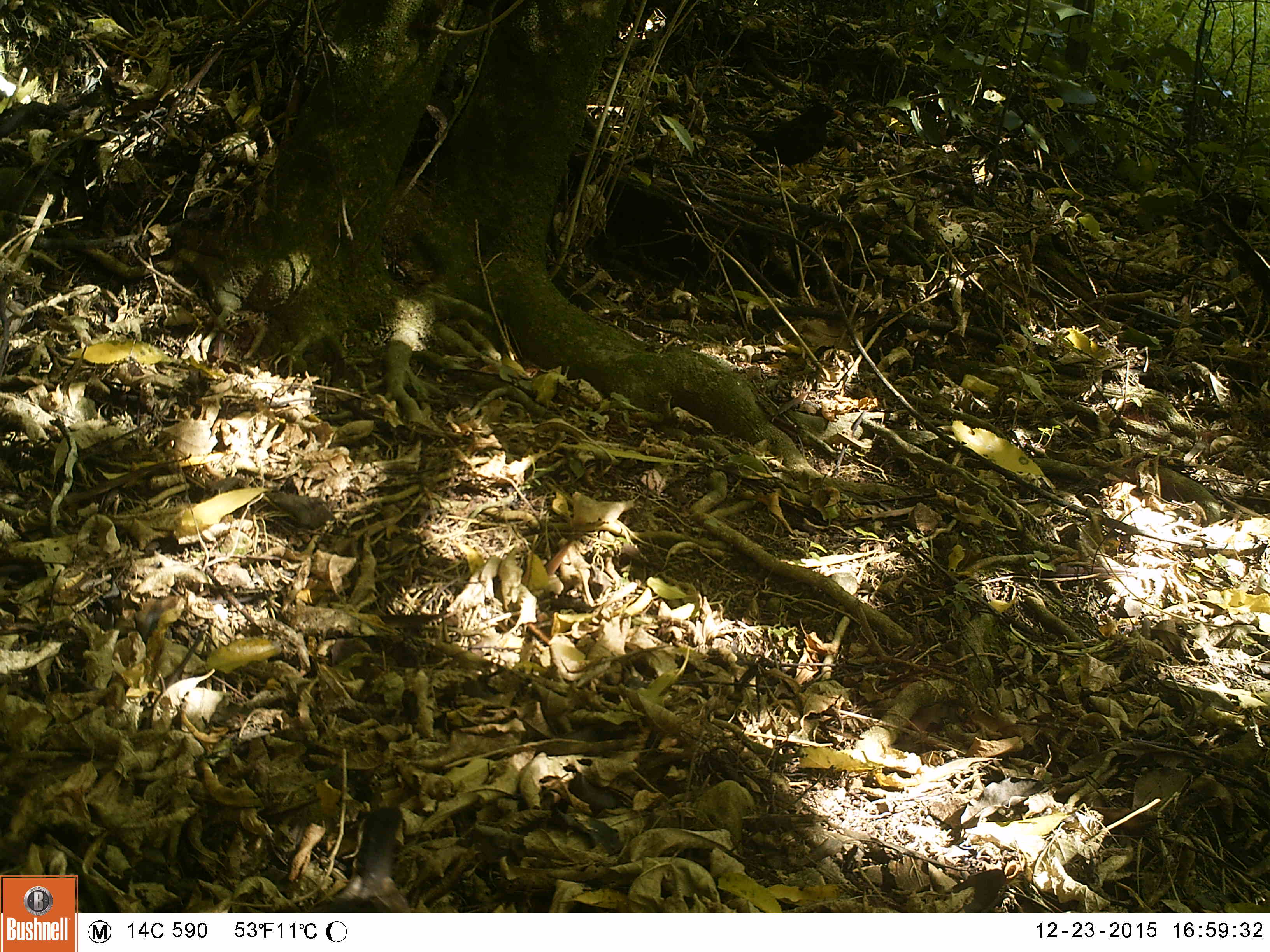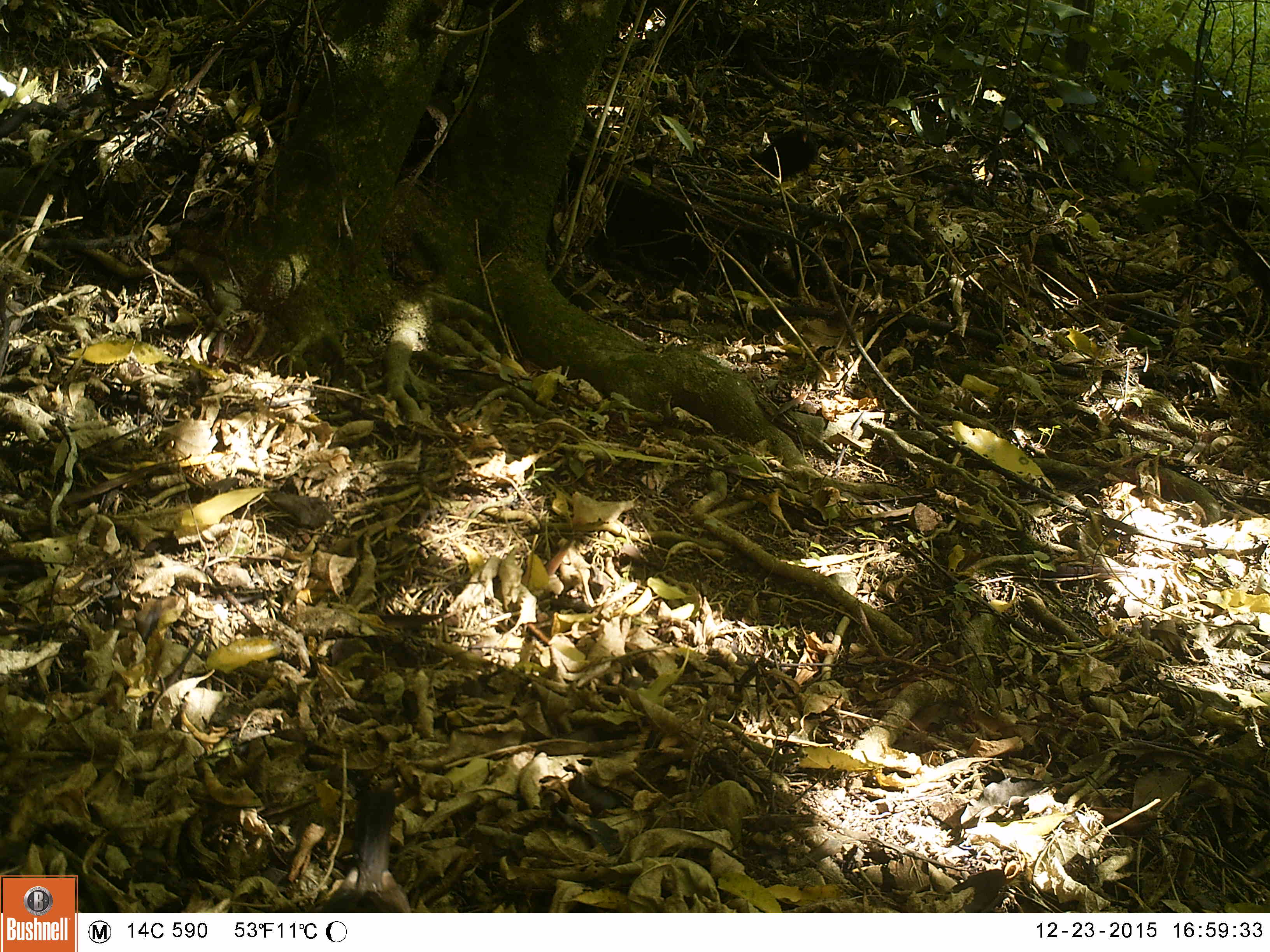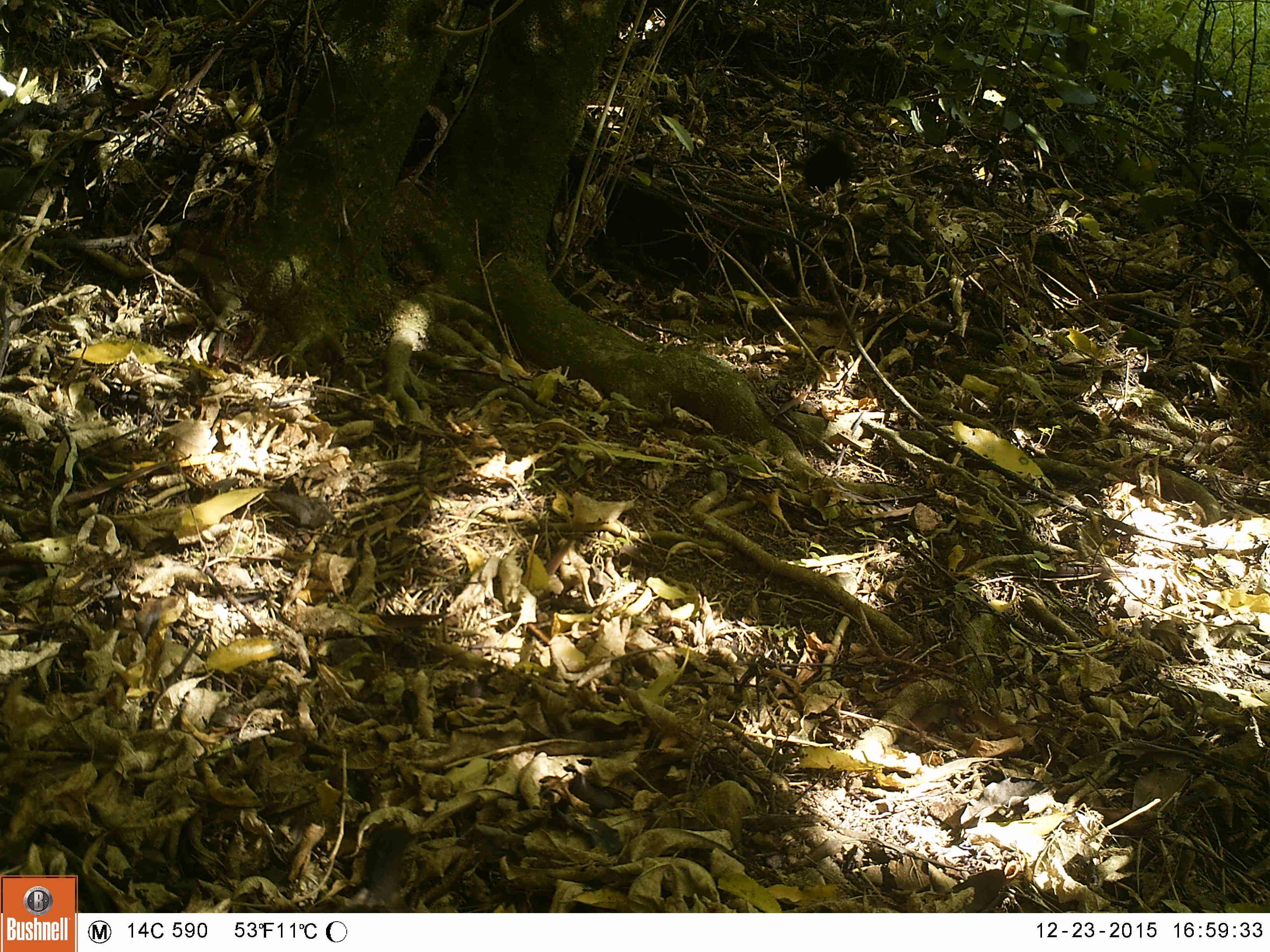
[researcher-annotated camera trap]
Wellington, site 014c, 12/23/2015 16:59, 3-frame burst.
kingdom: Animalia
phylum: Chordata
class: Aves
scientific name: Aves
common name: bird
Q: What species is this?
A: Bird (Aves).